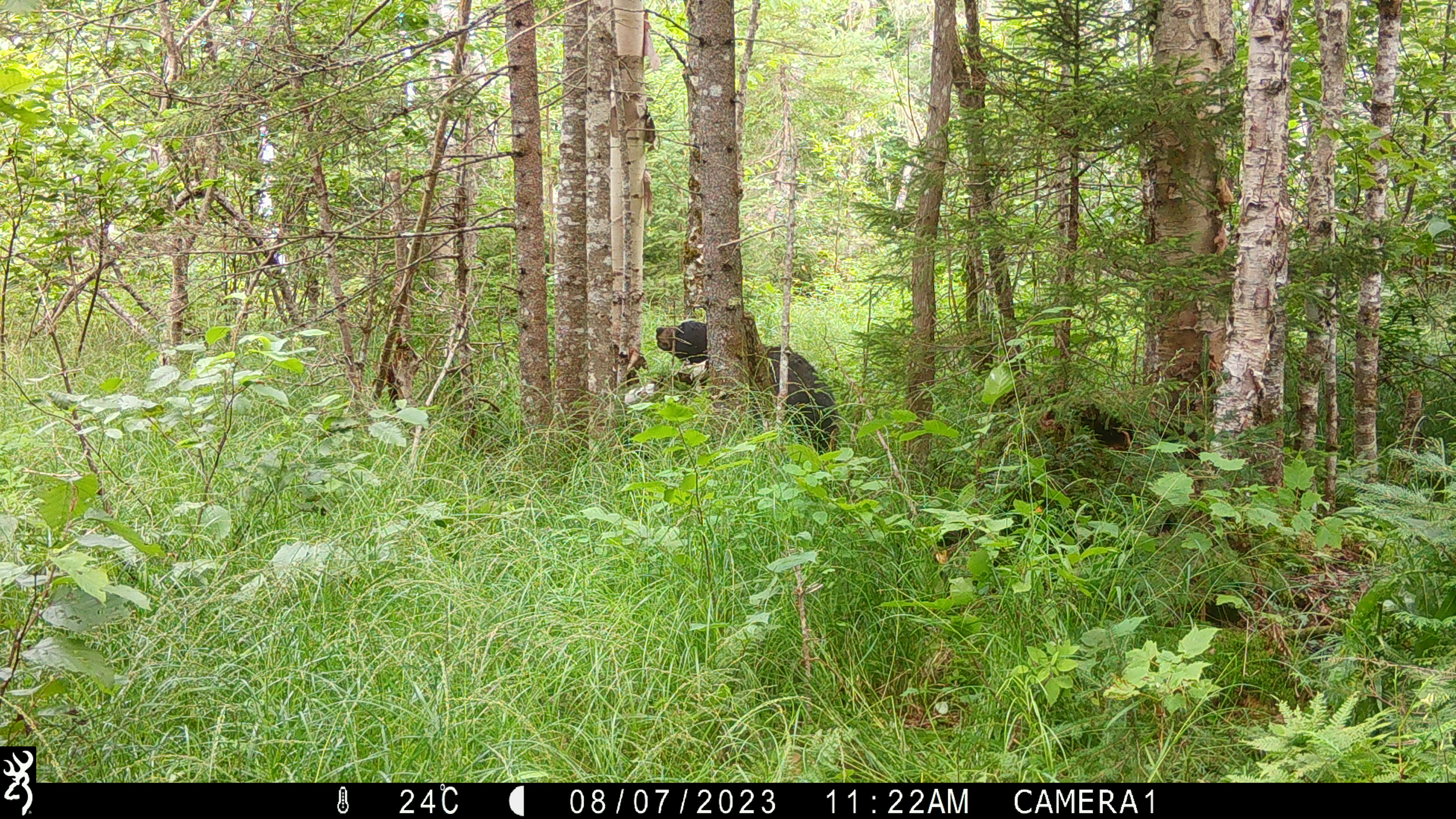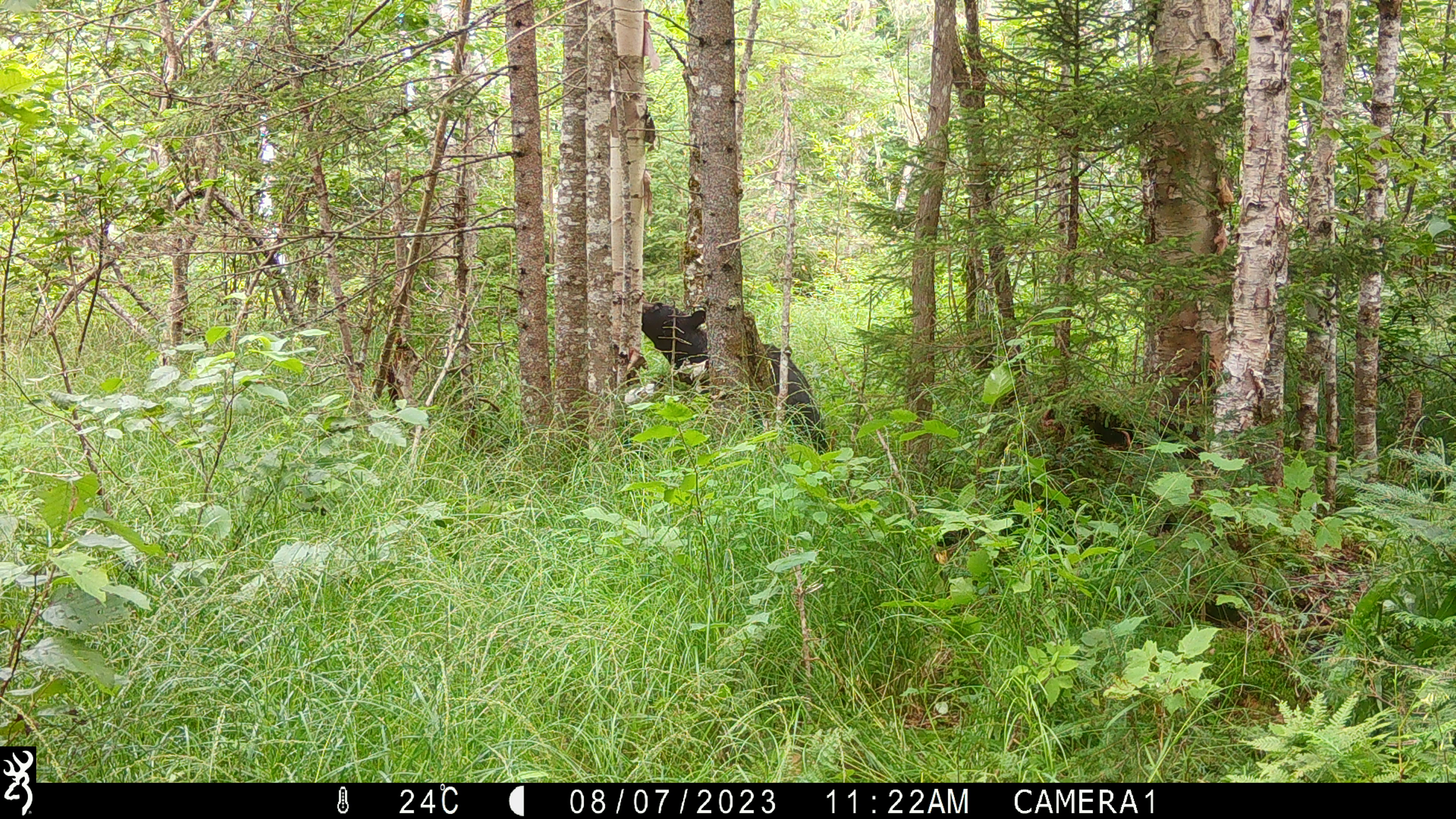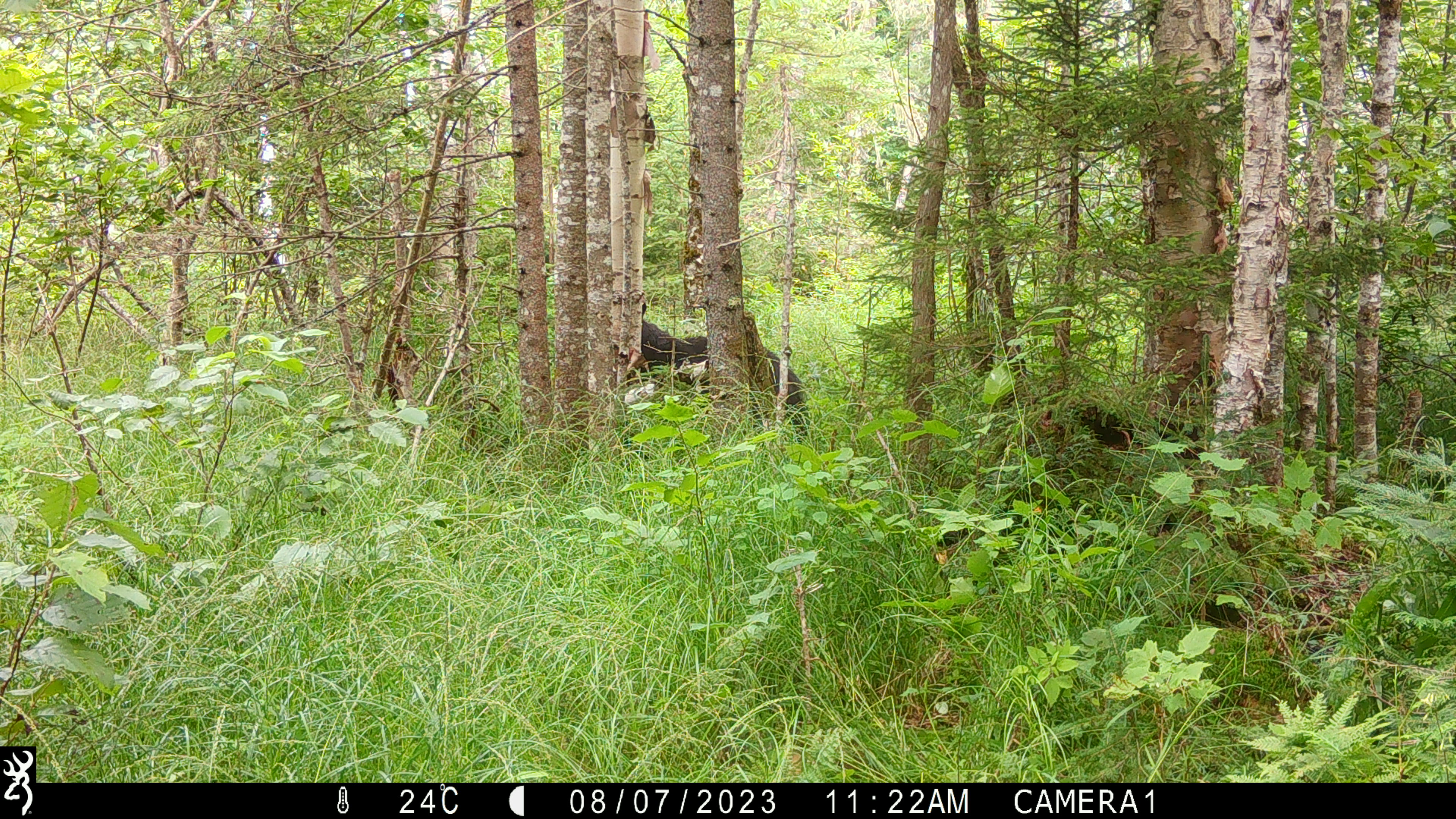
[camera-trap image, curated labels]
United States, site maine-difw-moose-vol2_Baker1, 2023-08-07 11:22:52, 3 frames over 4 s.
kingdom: Animalia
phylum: Chordata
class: Mammalia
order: Carnivora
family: Ursidae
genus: Ursus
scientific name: Ursus americanus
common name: black bear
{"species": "black bear (Ursus americanus)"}